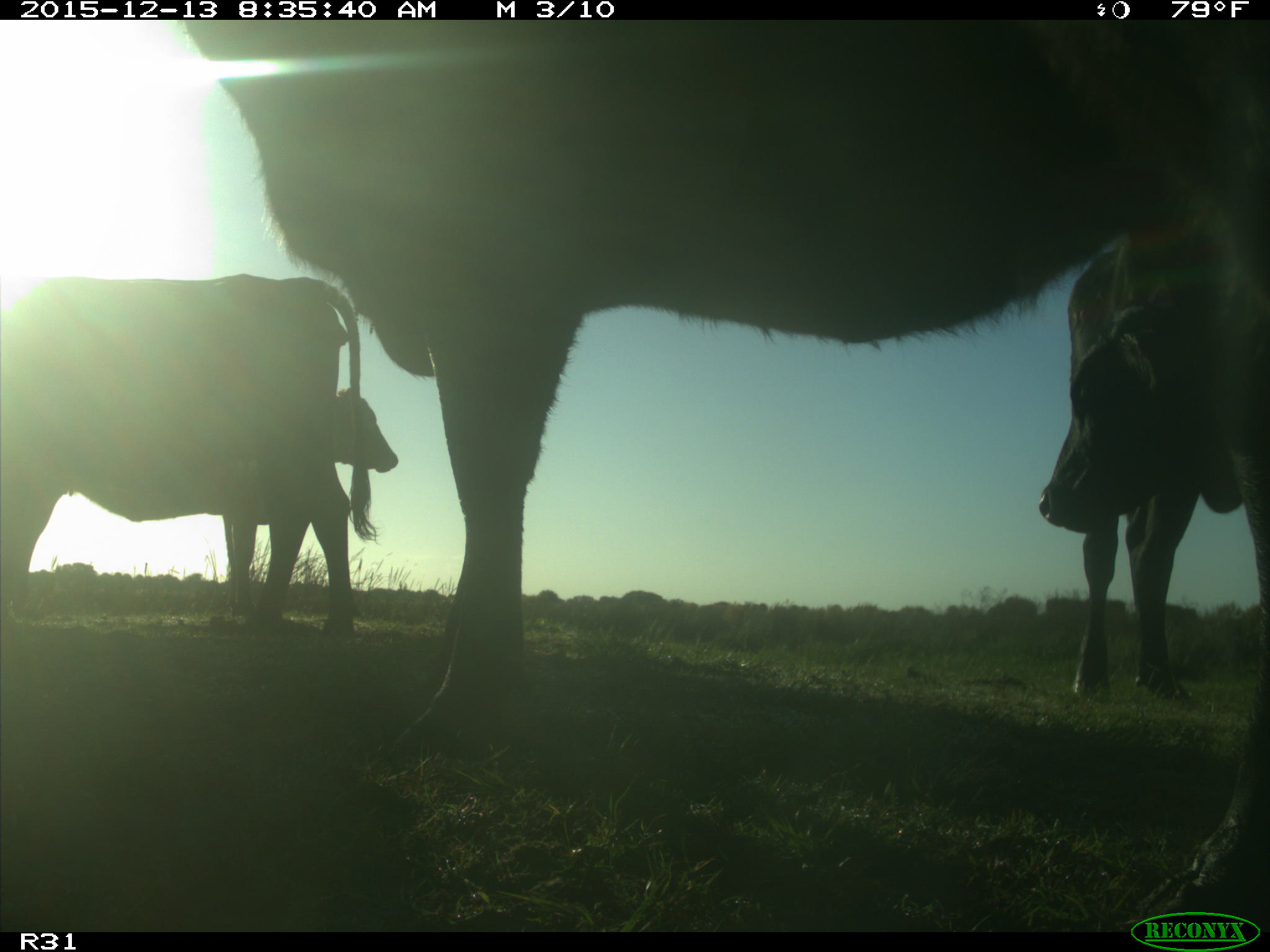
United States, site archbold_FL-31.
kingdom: Animalia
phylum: Chordata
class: Mammalia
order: Artiodactyla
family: Bovidae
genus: Bos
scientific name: Bos taurus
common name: domestic cow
Bos taurus (domestic cow).